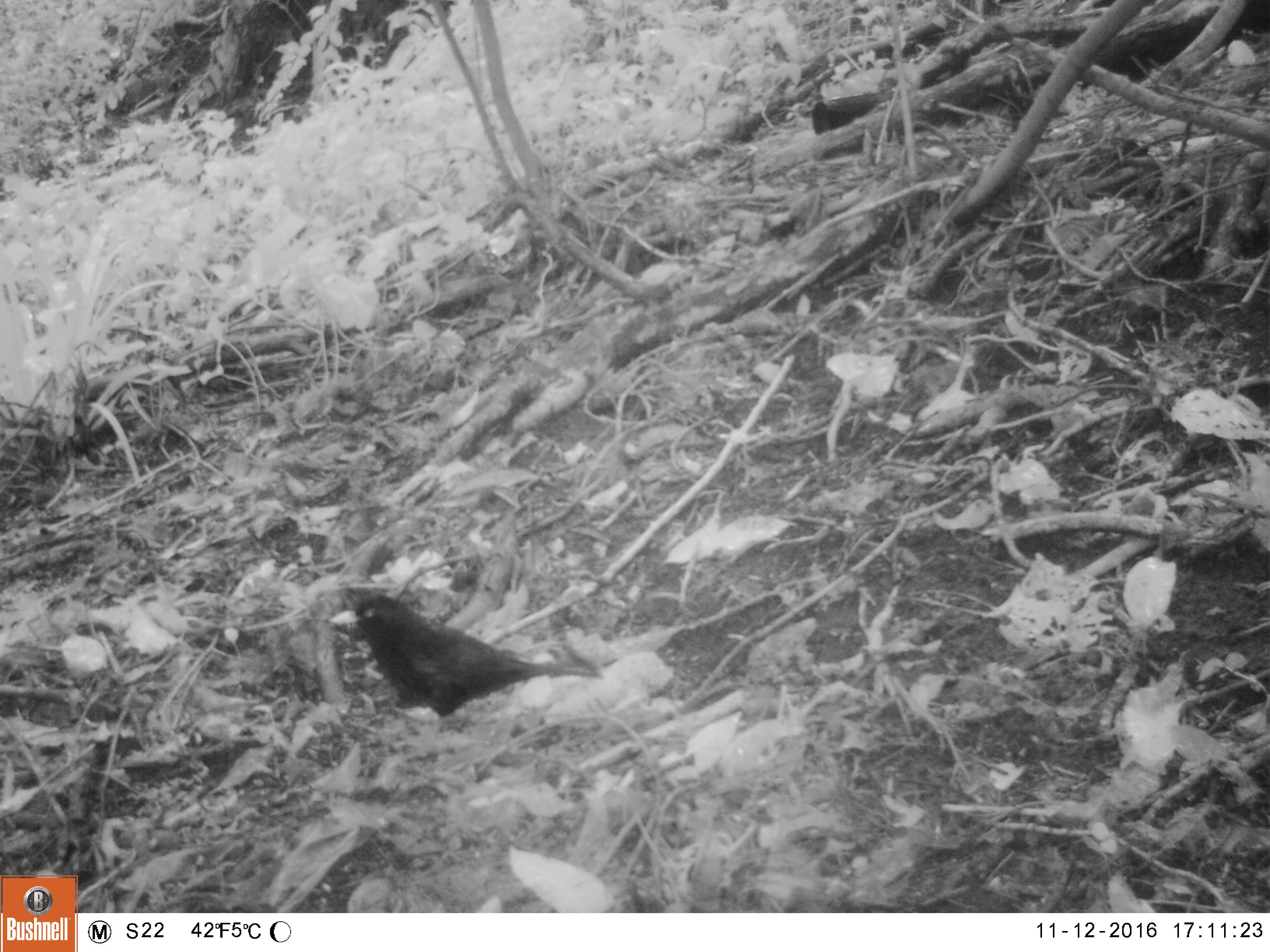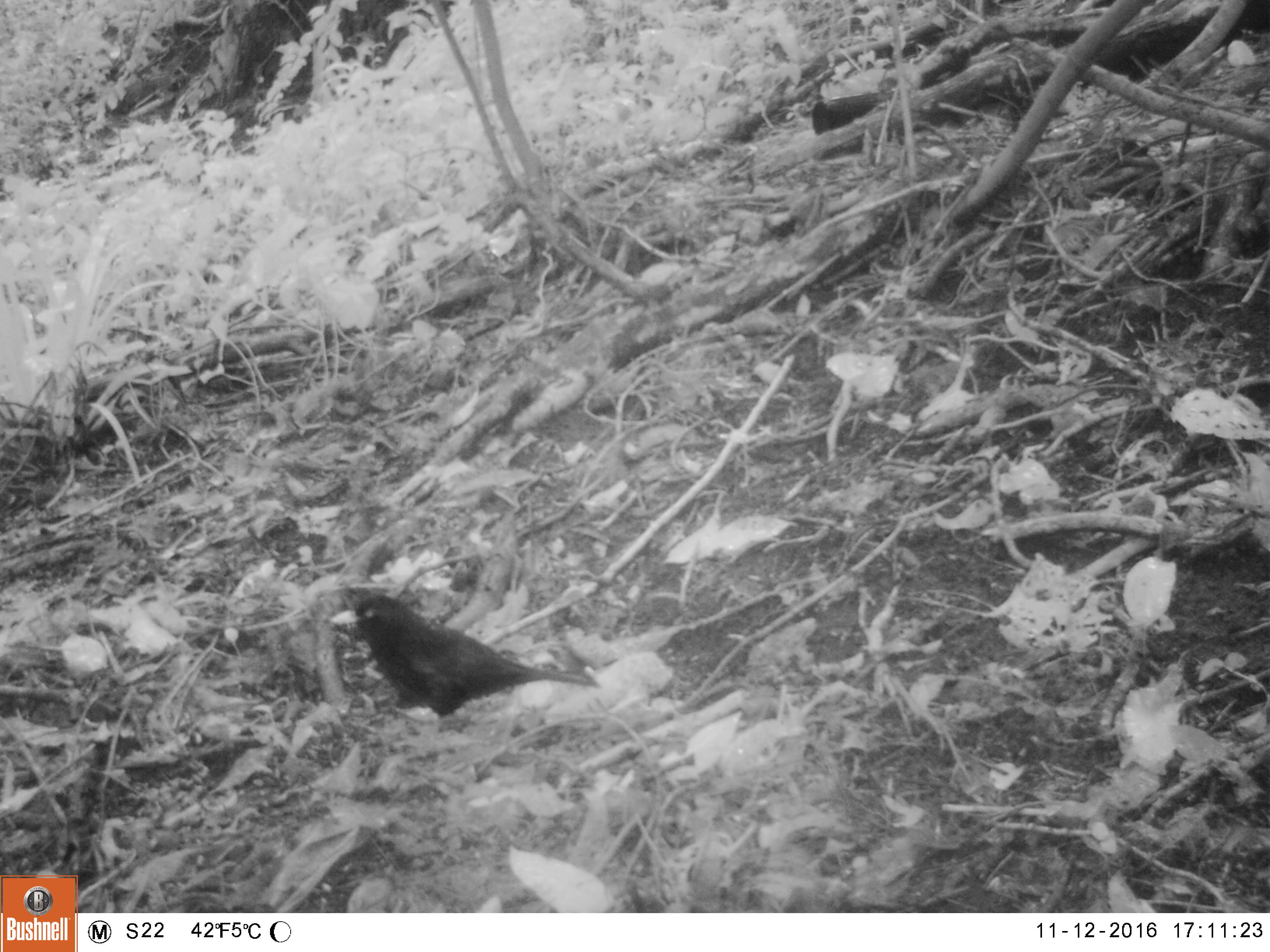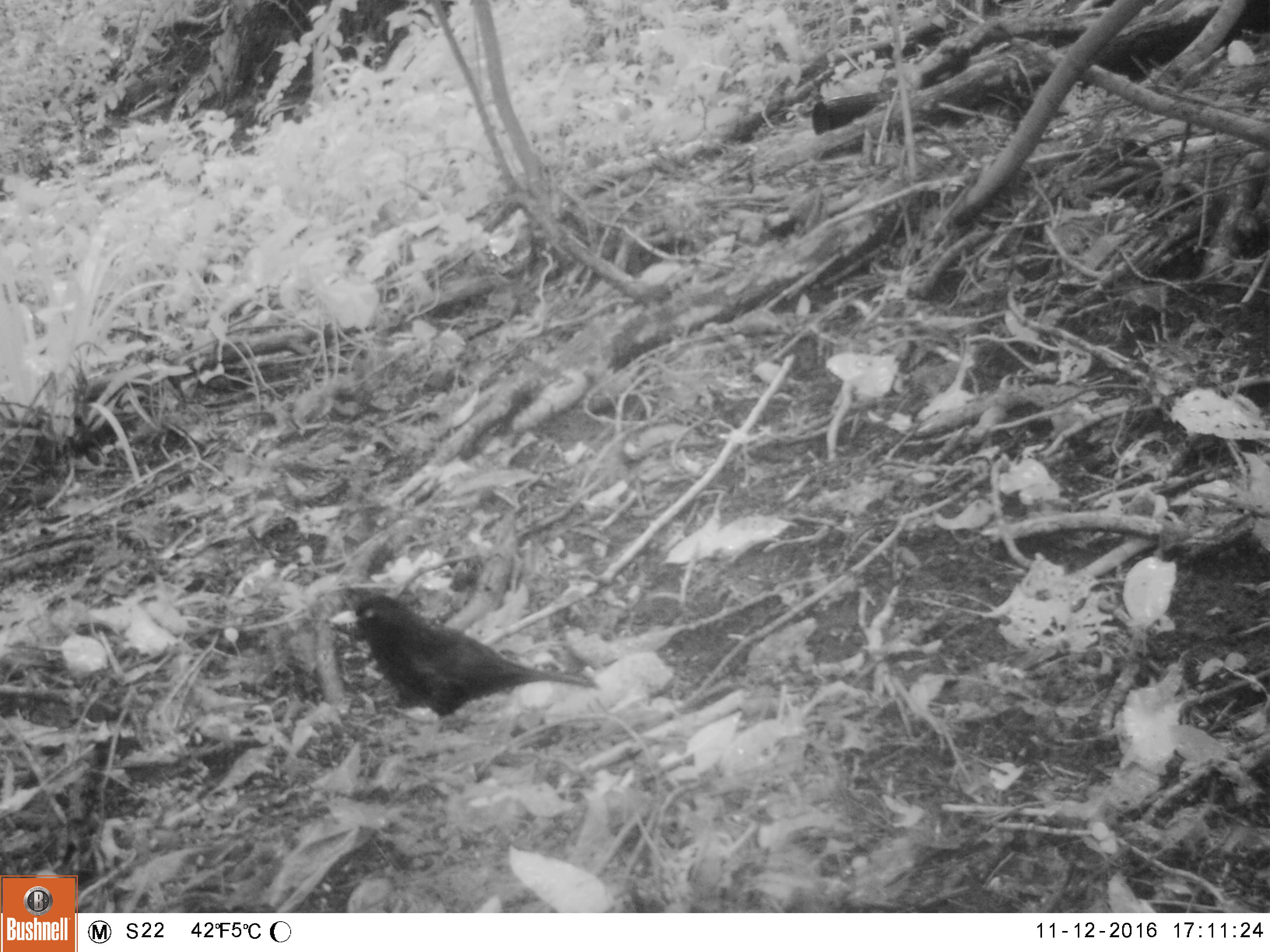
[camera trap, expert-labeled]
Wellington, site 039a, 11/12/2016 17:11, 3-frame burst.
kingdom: Animalia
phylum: Chordata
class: Aves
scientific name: Aves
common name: bird